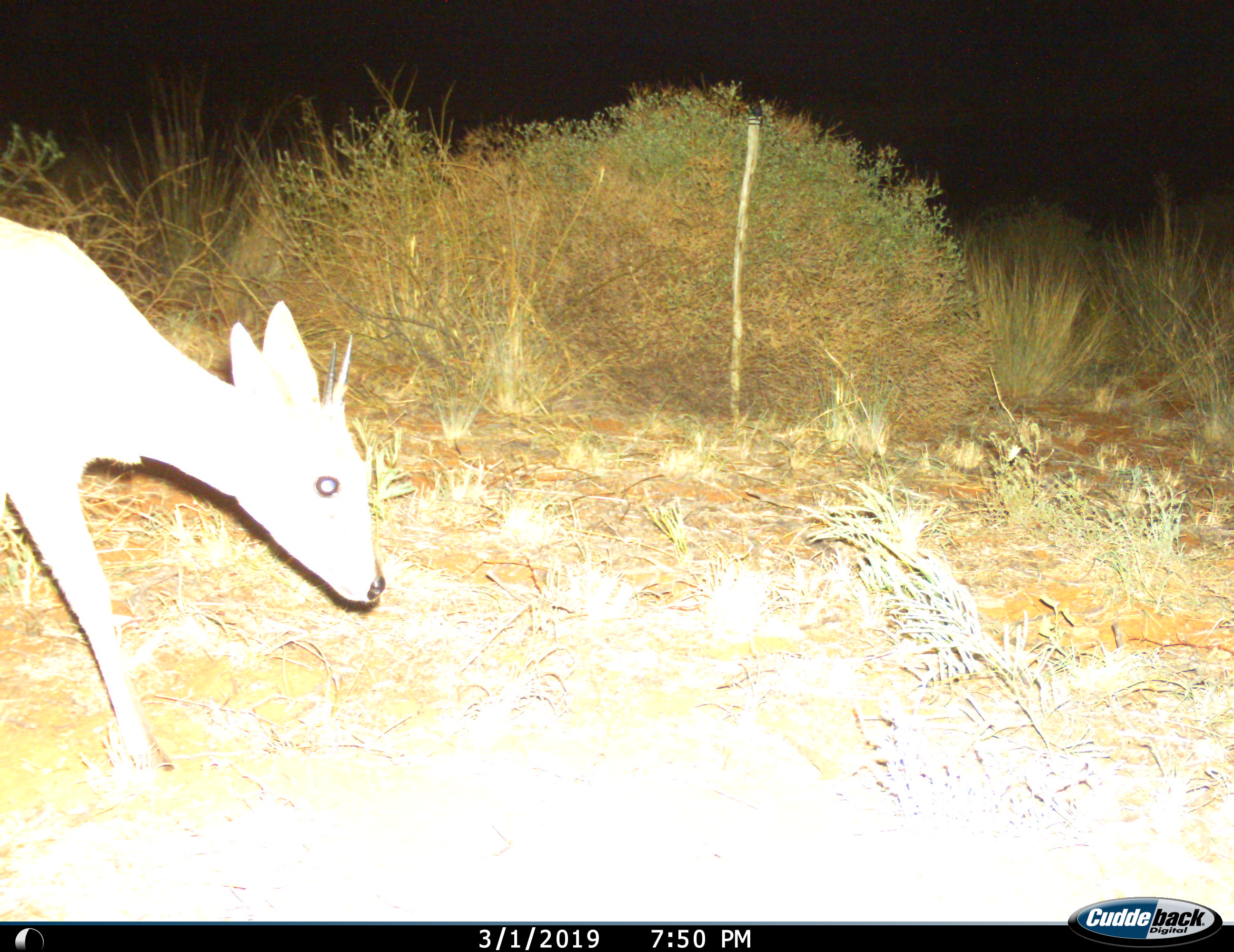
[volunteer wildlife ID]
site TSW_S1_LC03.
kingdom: Animalia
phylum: Chordata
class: Mammalia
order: Artiodactyla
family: Bovidae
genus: Sylvicapra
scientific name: Sylvicapra grimmia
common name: common duiker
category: duikercommongrey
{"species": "duikercommongrey (common duiker) (Sylvicapra grimmia)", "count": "1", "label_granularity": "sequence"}